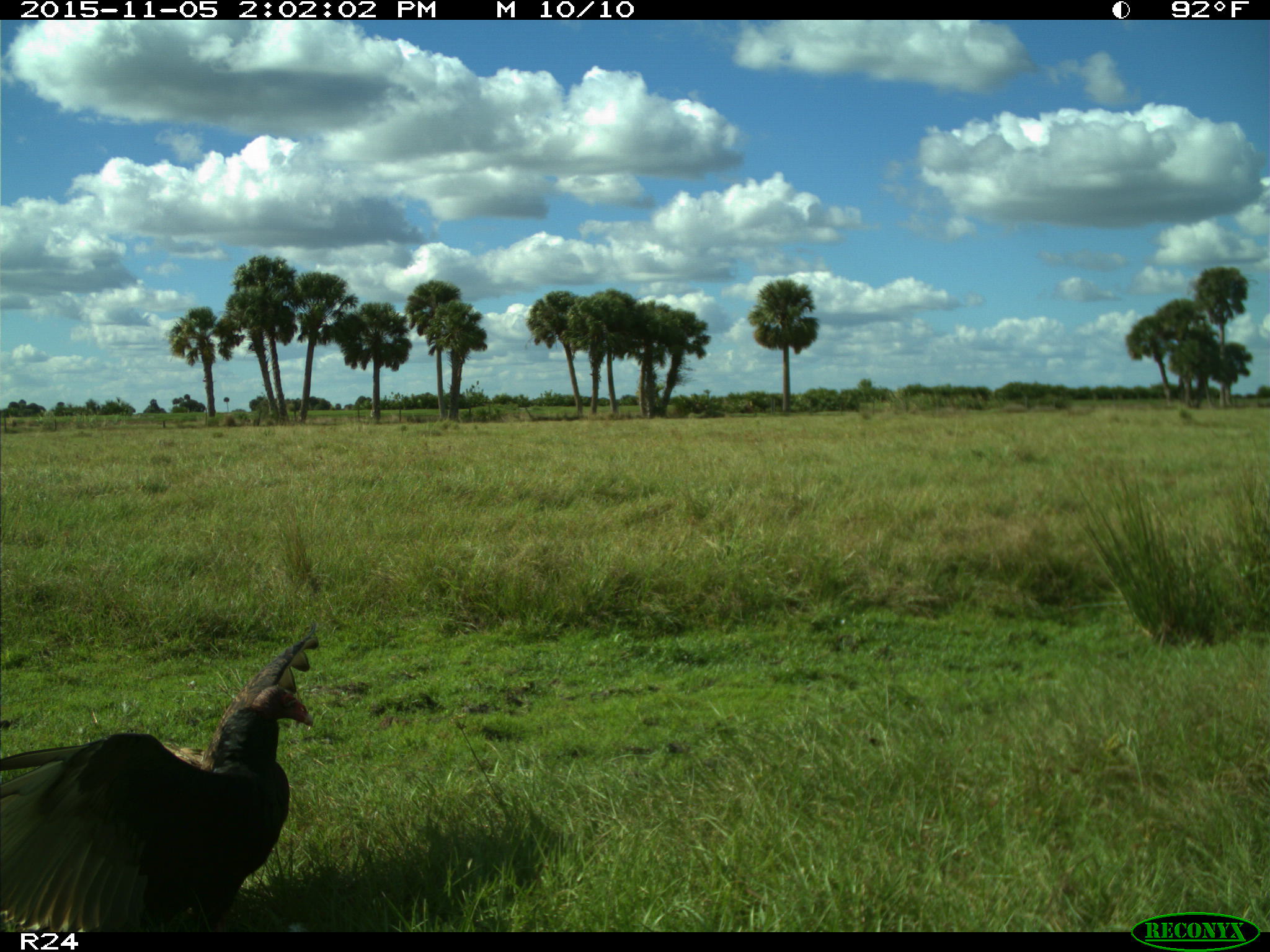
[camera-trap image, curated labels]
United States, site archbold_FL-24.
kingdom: Animalia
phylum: Chordata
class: Aves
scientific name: Aves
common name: birds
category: unidentified bird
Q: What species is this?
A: Unidentified bird (birds) (Aves).